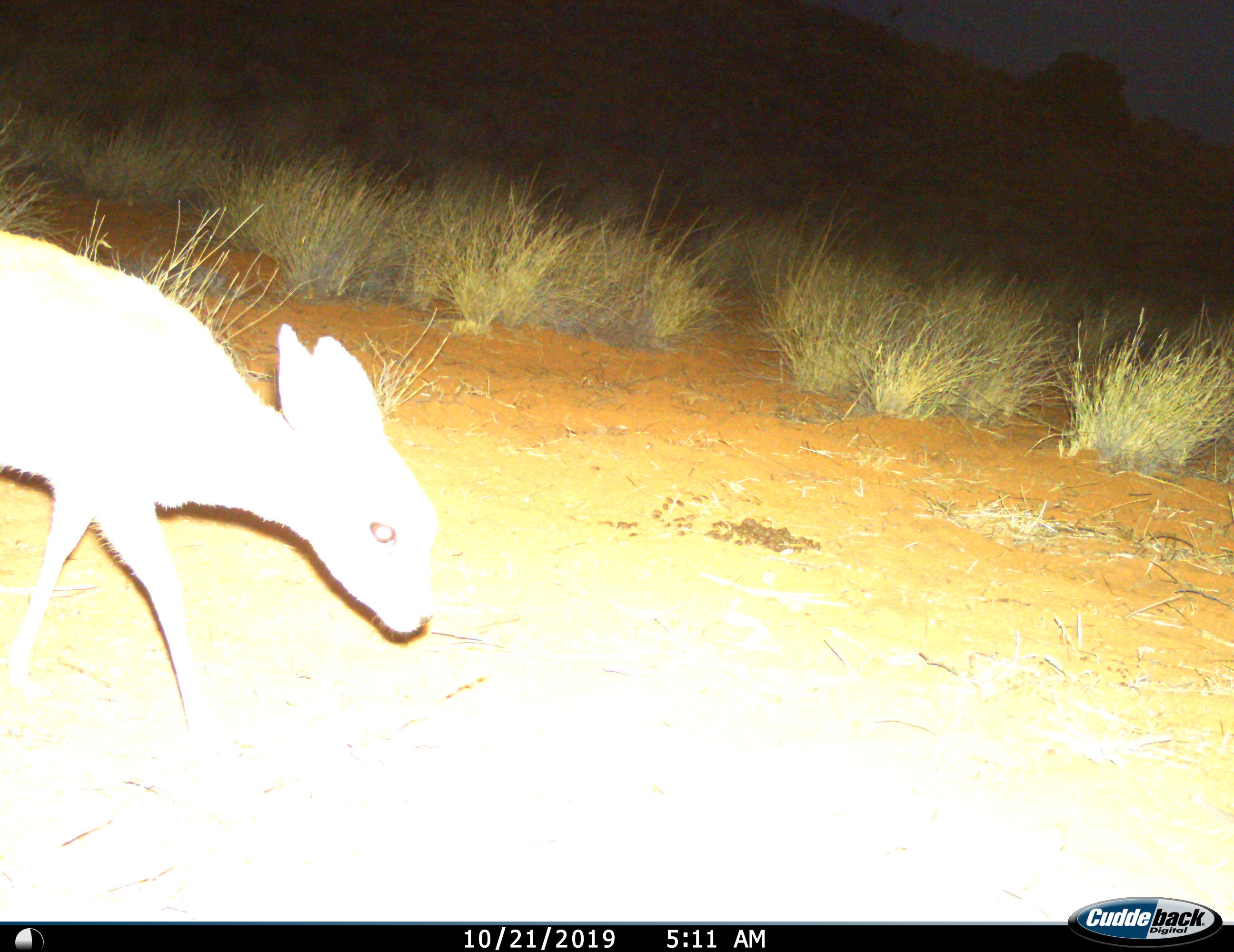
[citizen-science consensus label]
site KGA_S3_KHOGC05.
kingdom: Animalia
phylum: Chordata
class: Mammalia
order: Artiodactyla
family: Bovidae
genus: Raphicerus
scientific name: Raphicerus campestris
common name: steenbok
Steenbok (Raphicerus campestris), count 1. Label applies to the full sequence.